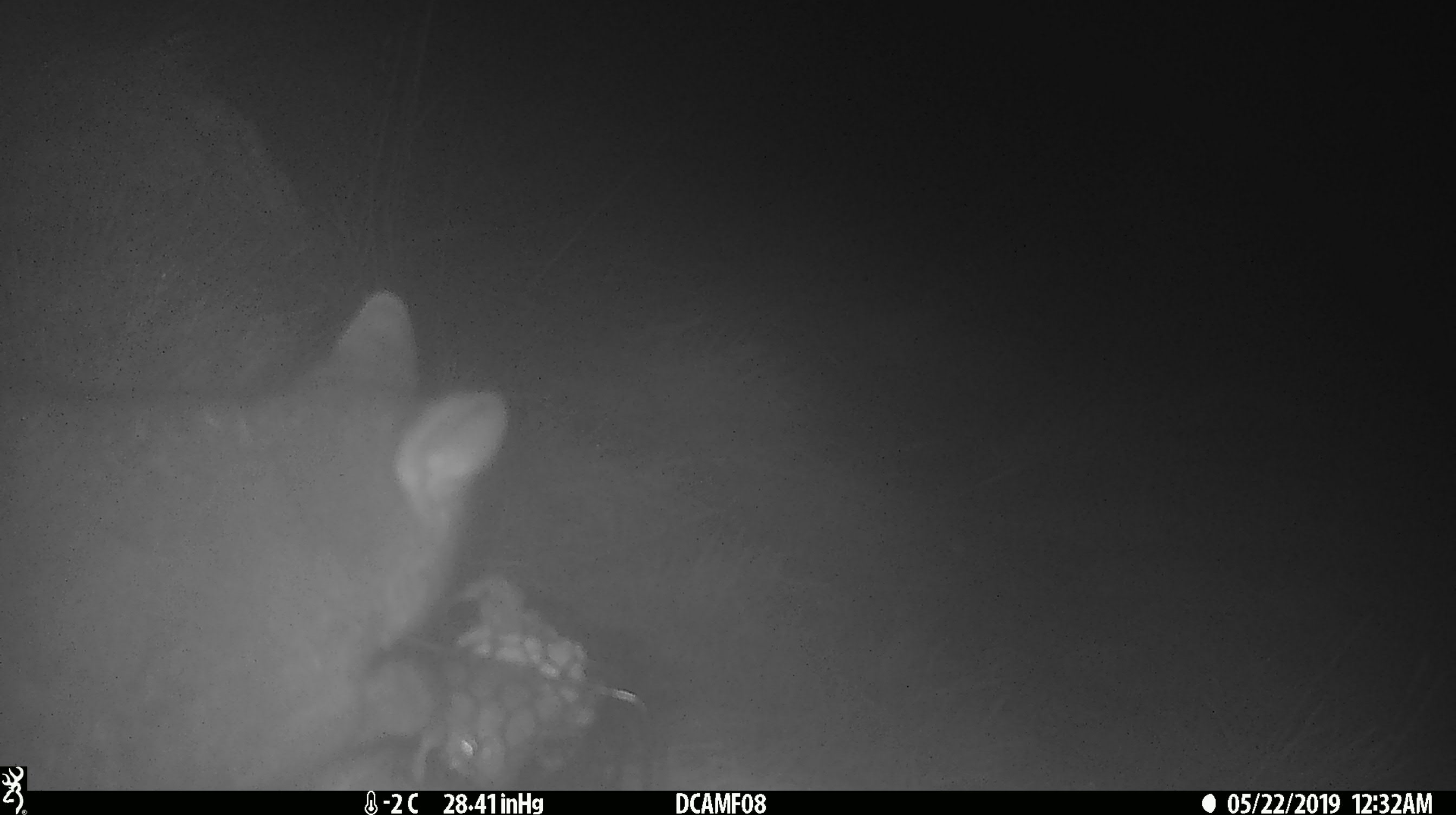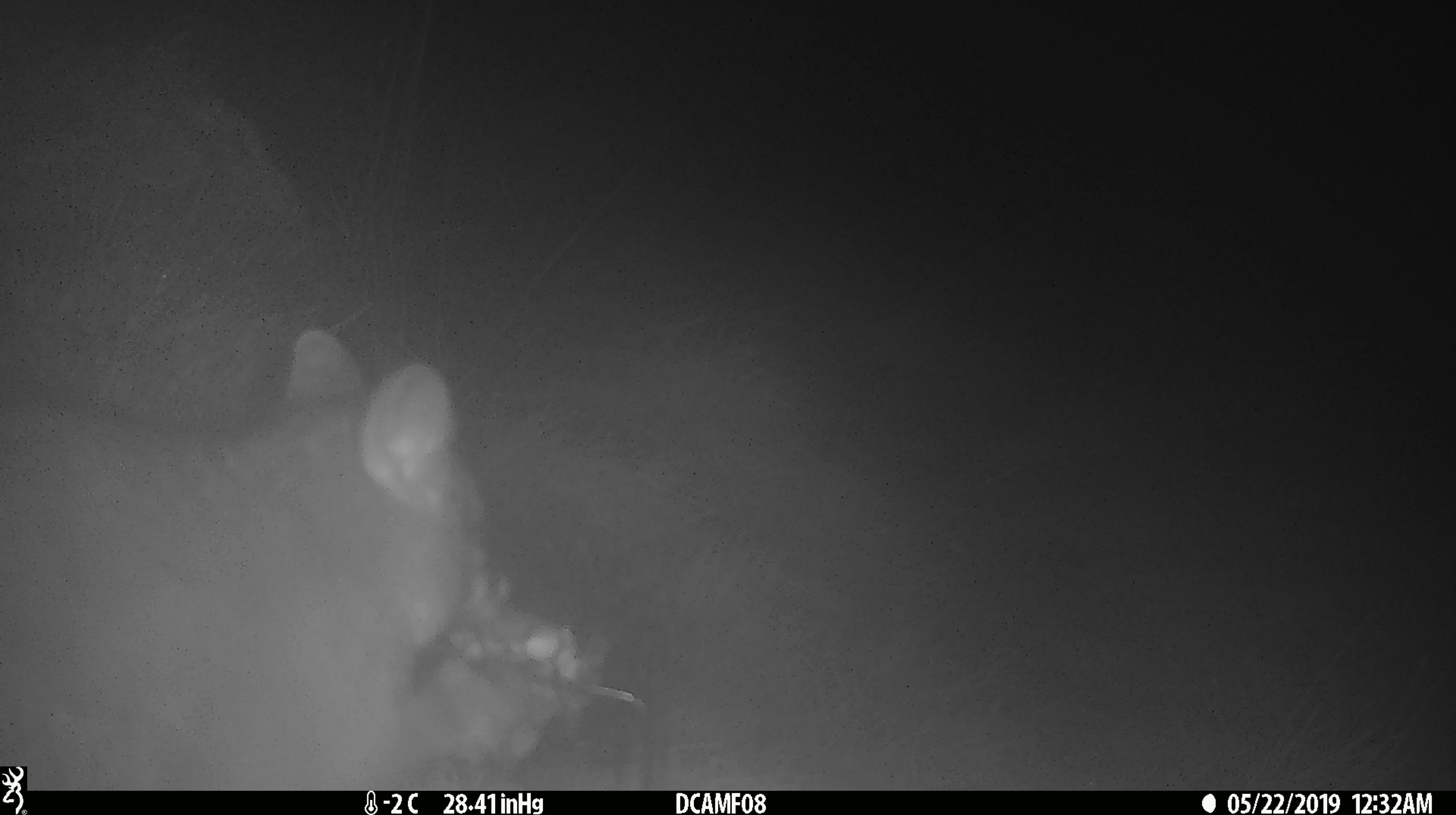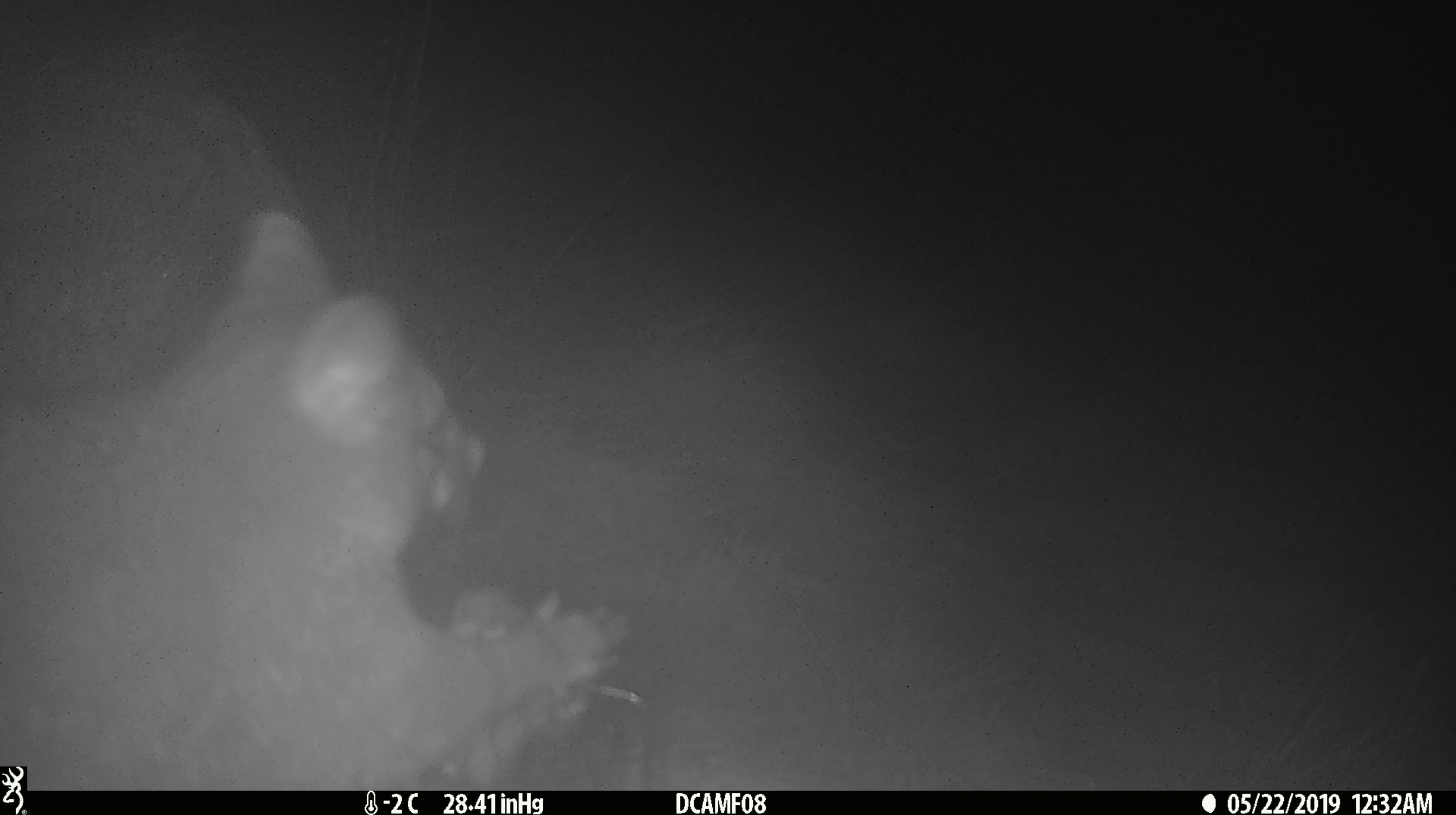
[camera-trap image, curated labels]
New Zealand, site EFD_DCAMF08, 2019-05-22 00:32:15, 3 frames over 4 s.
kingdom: Animalia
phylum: Chordata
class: Mammalia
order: Diprotodontia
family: Phalangeridae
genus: Trichosurus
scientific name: Trichosurus vulpecula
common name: common brushtail possum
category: possum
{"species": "possum (common brushtail possum) (Trichosurus vulpecula)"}